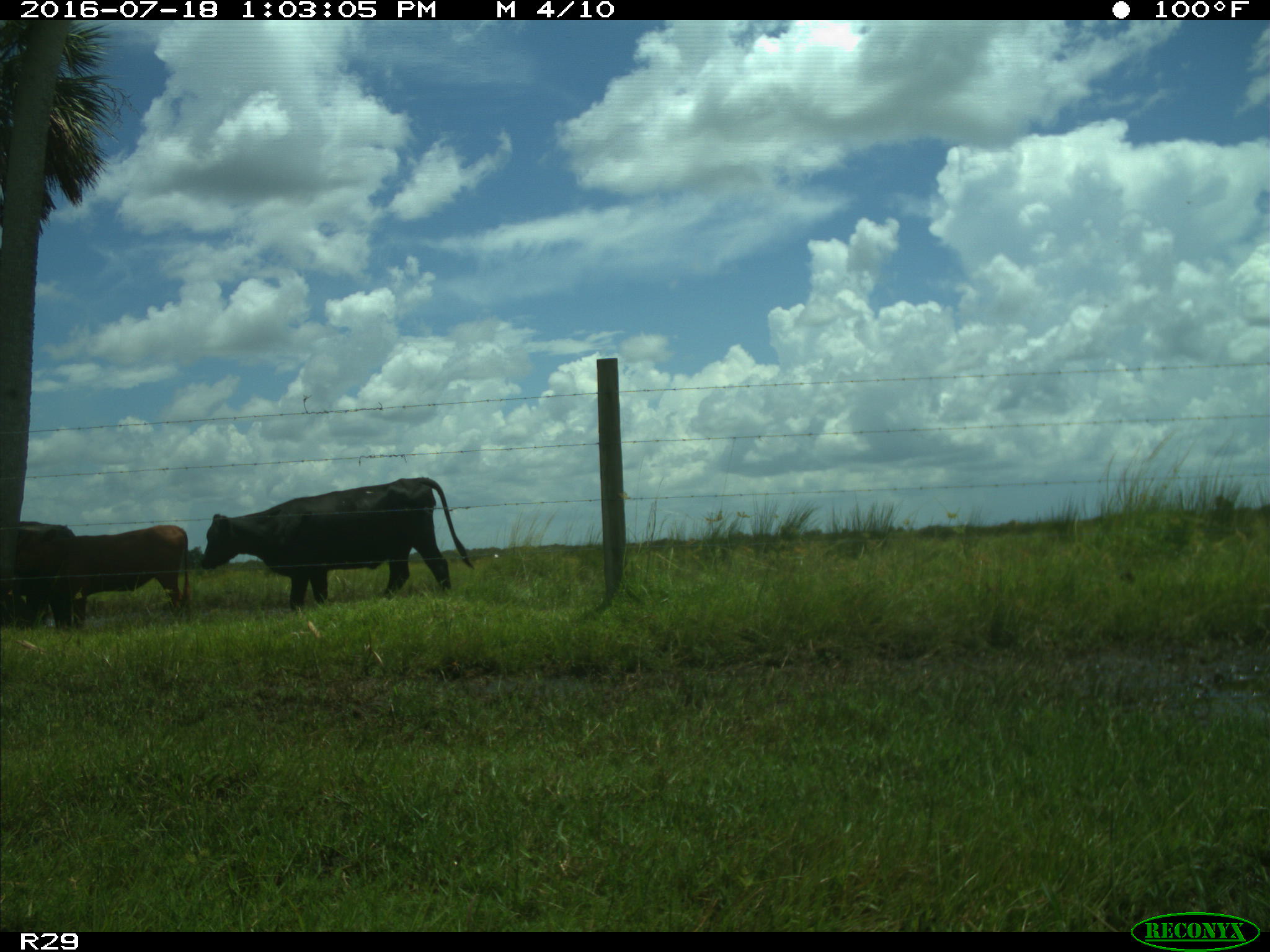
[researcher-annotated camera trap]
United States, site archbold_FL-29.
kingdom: Animalia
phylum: Chordata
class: Mammalia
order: Artiodactyla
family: Bovidae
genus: Bos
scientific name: Bos taurus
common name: domestic cow